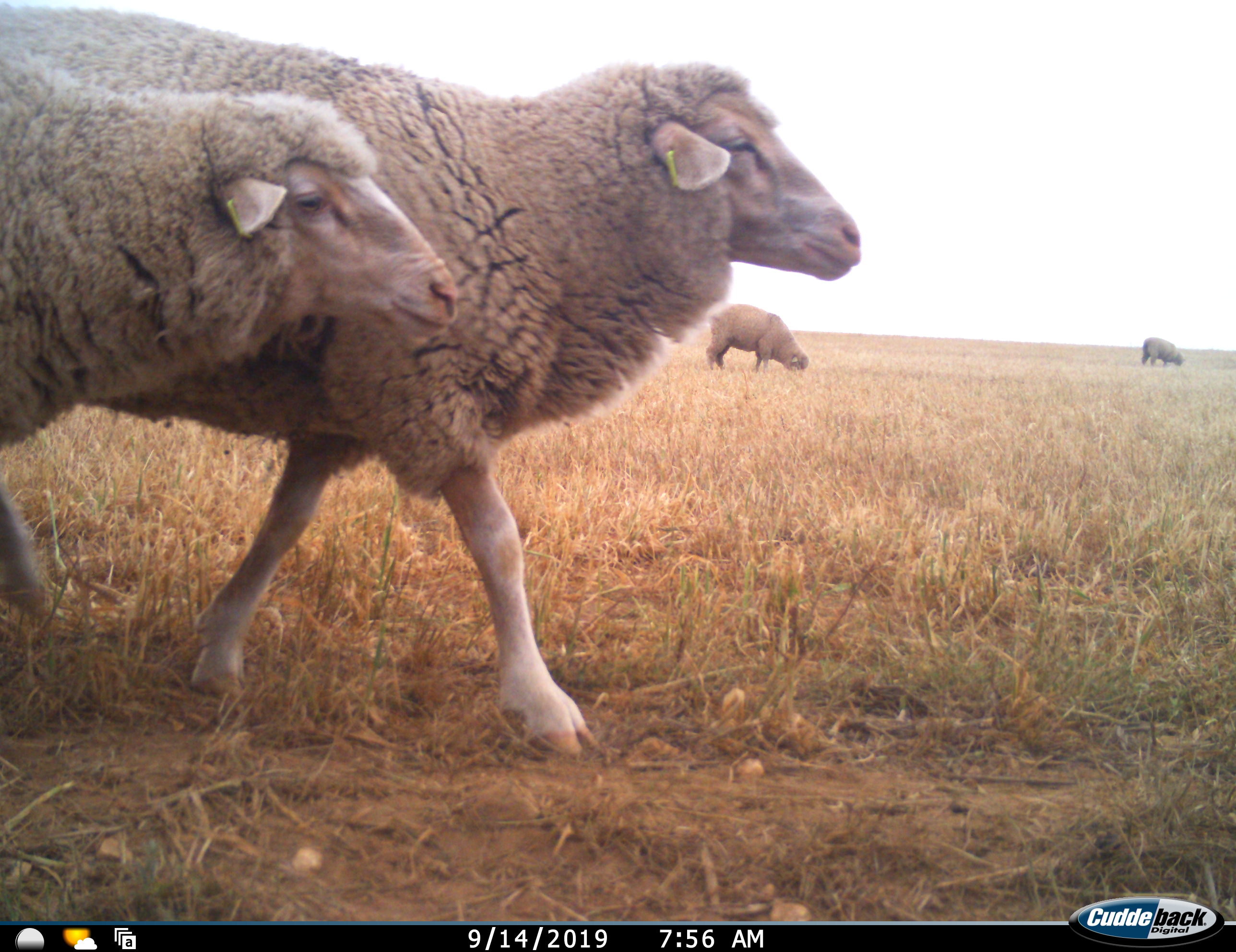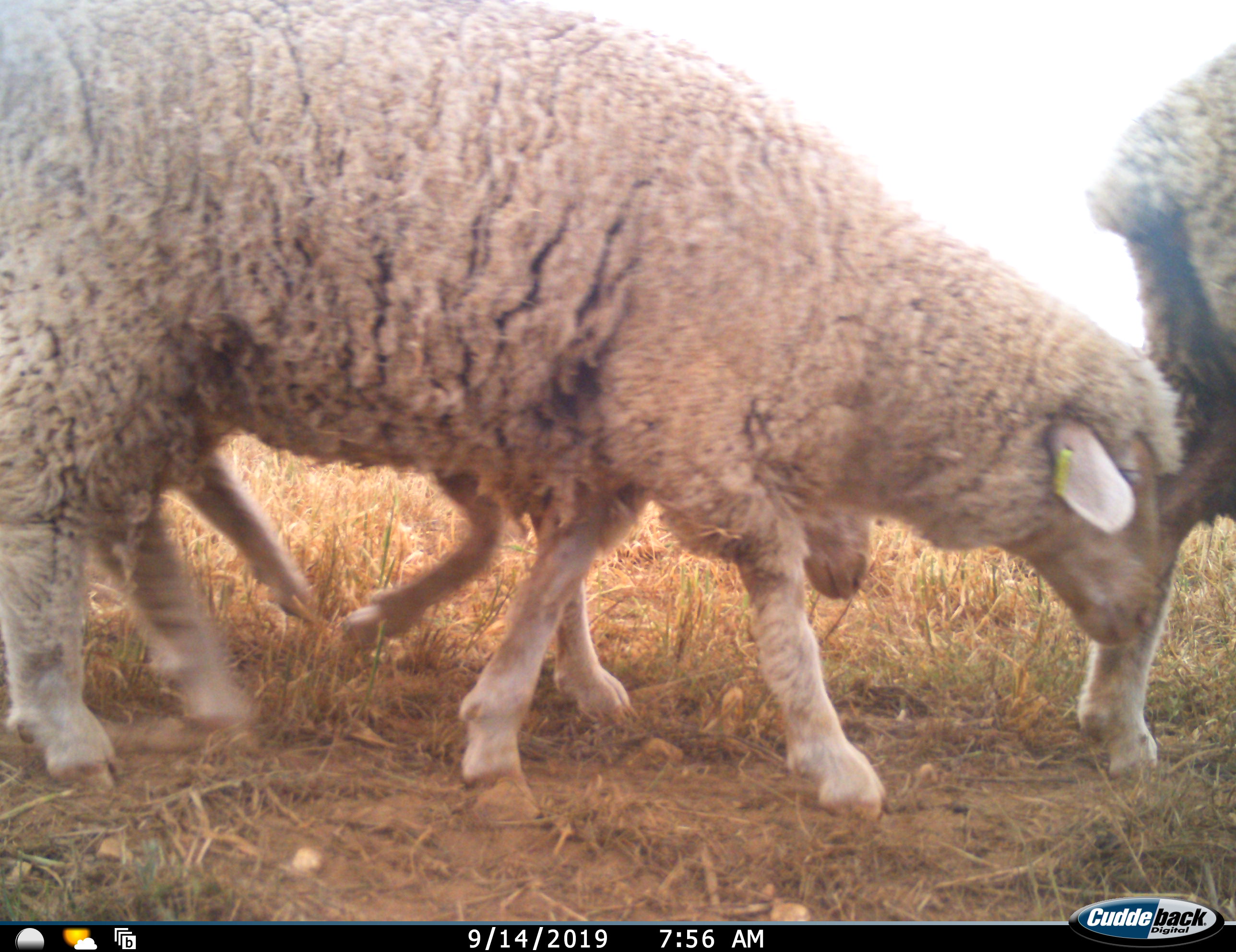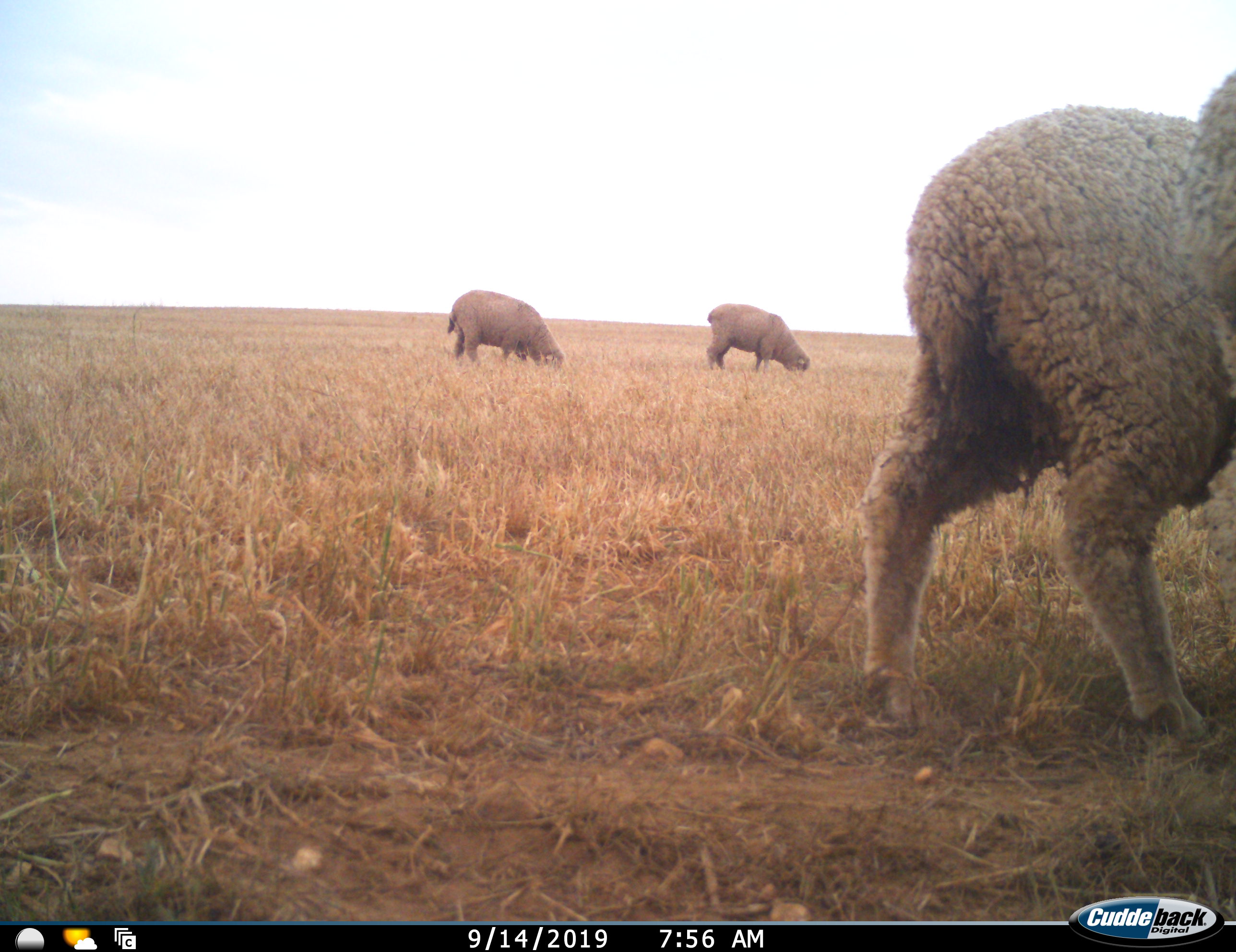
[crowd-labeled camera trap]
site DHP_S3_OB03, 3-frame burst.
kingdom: Animalia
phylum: Chordata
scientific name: Vertebrata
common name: domestic animal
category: domesticanimal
Domesticanimal (domestic animal) (Vertebrata), count 5. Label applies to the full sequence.